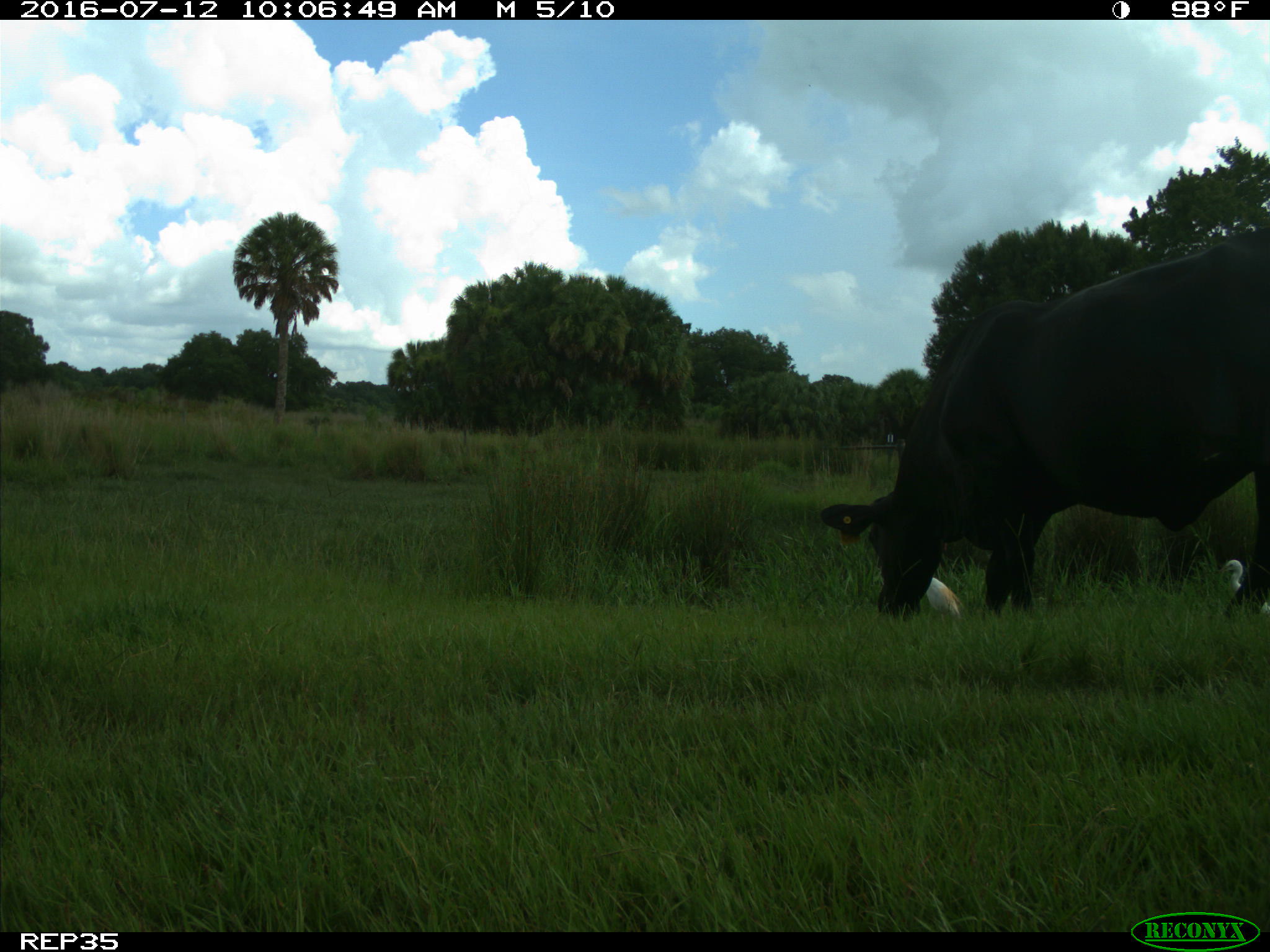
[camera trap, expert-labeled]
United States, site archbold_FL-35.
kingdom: Animalia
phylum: Chordata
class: Mammalia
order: Artiodactyla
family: Bovidae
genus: Bos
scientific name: Bos taurus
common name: domestic cow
Bos taurus (domestic cow).